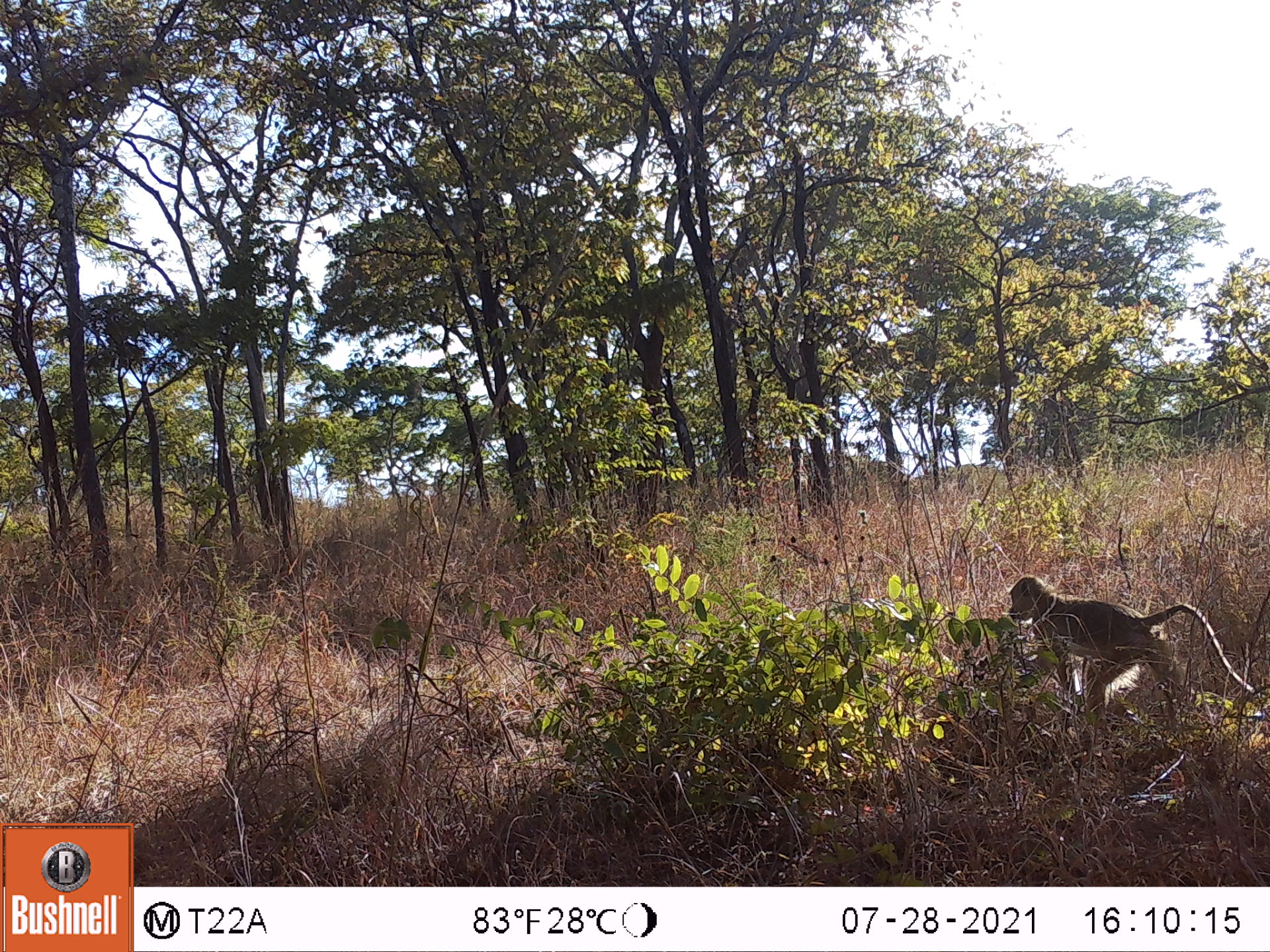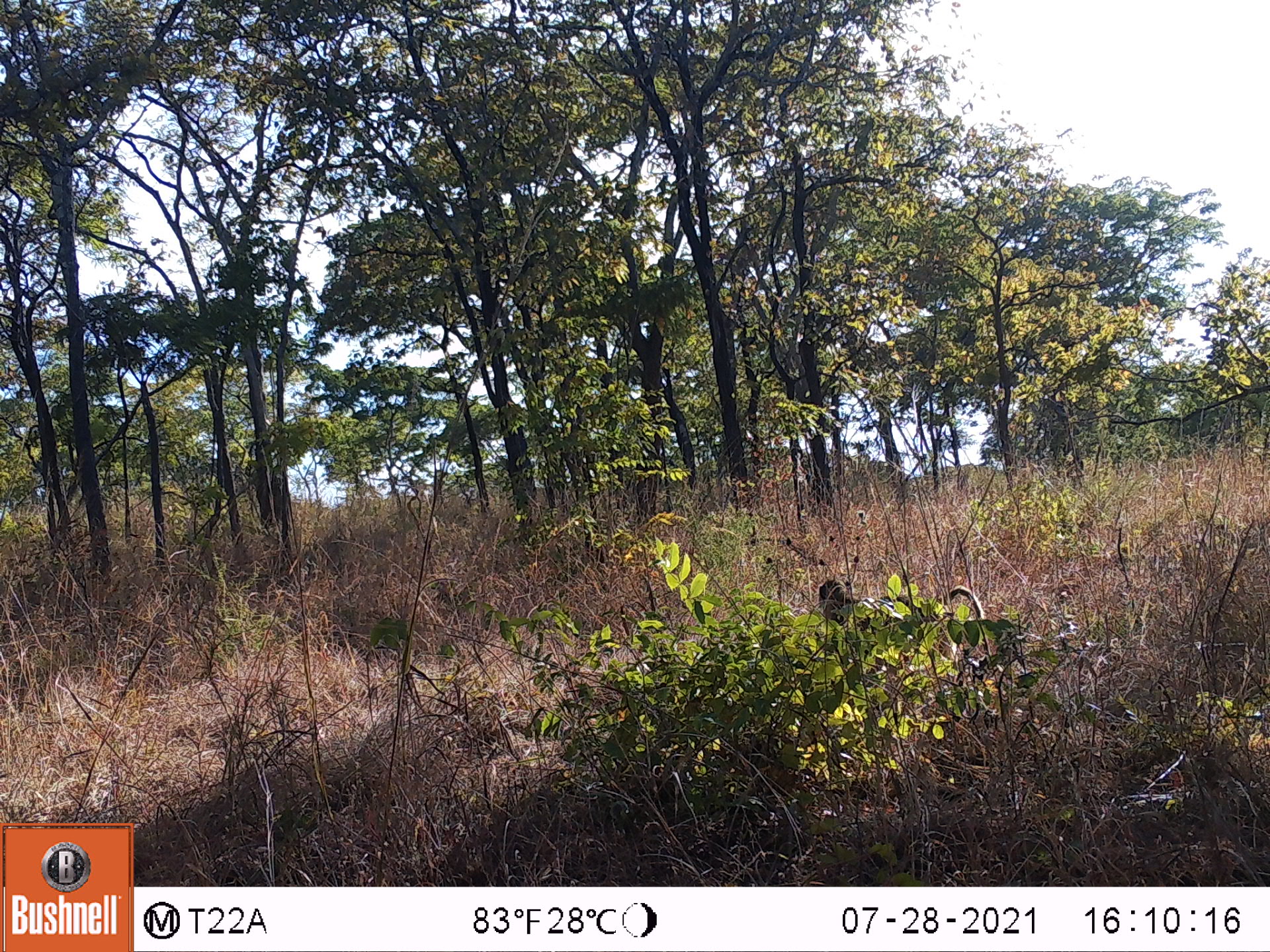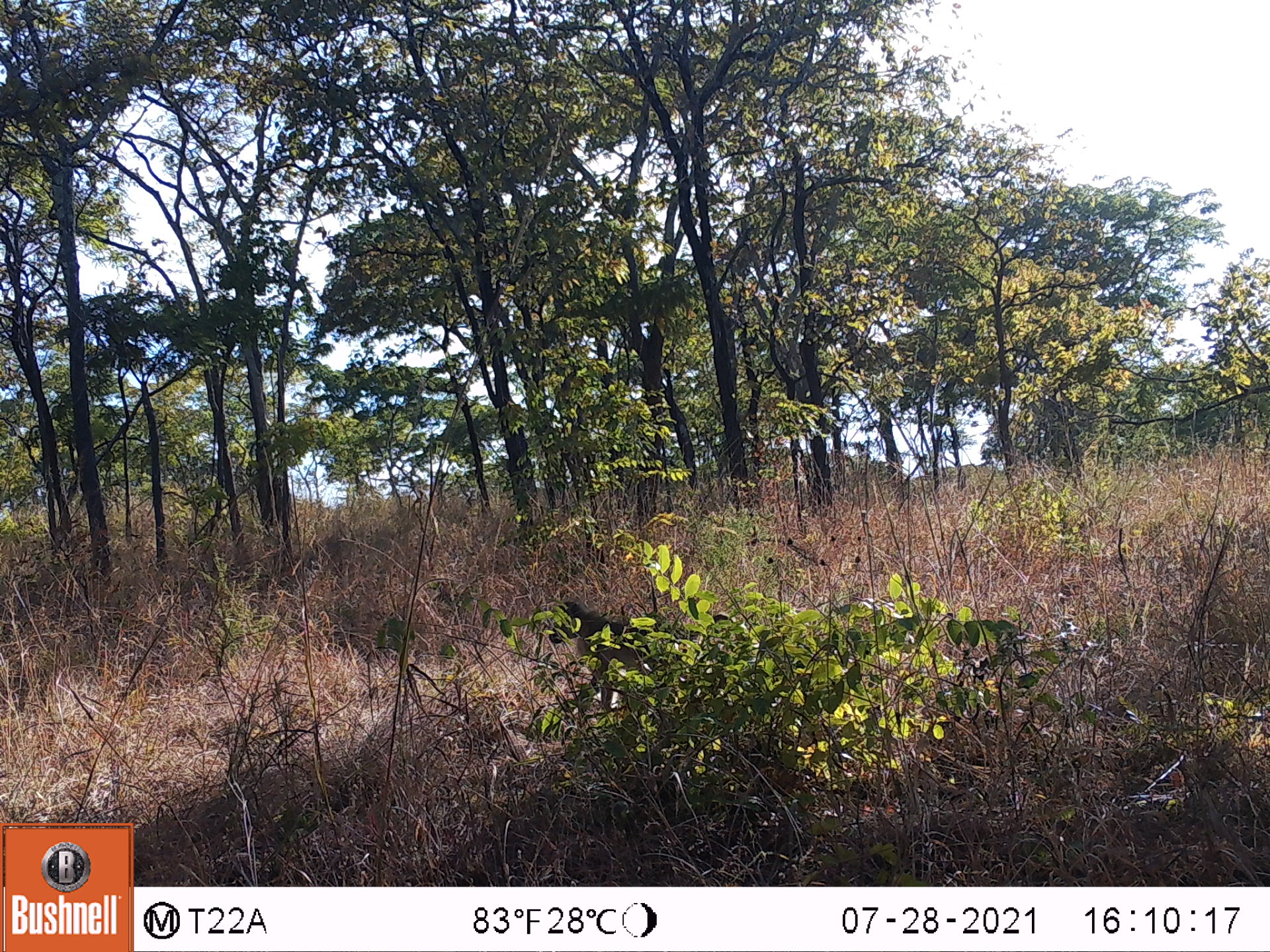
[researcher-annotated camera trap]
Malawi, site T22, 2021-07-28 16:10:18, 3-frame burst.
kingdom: Animalia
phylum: Chordata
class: Mammalia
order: Primates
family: Cercopithecidae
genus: Papio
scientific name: Papio cynocephalus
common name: yellow baboon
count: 1